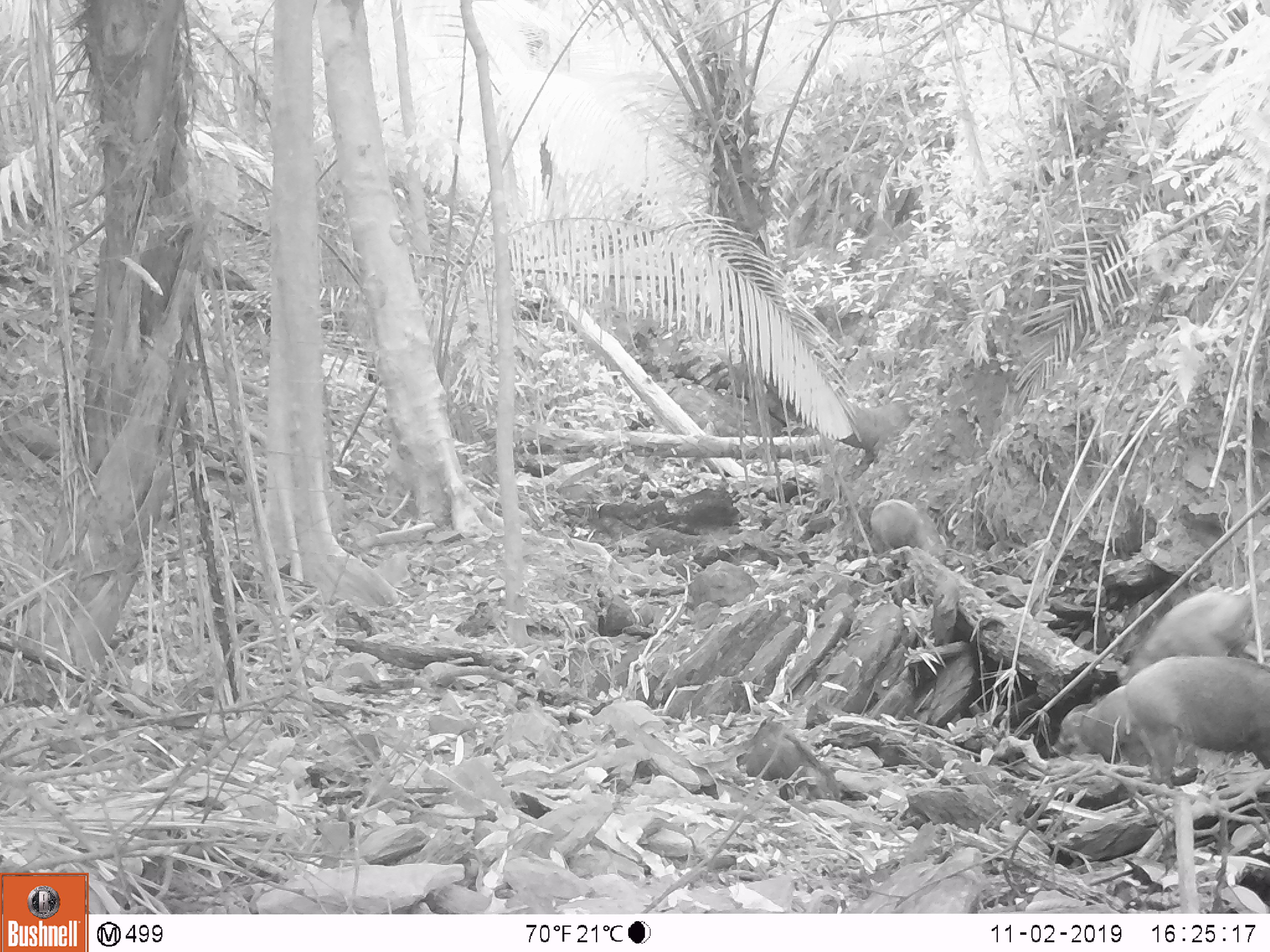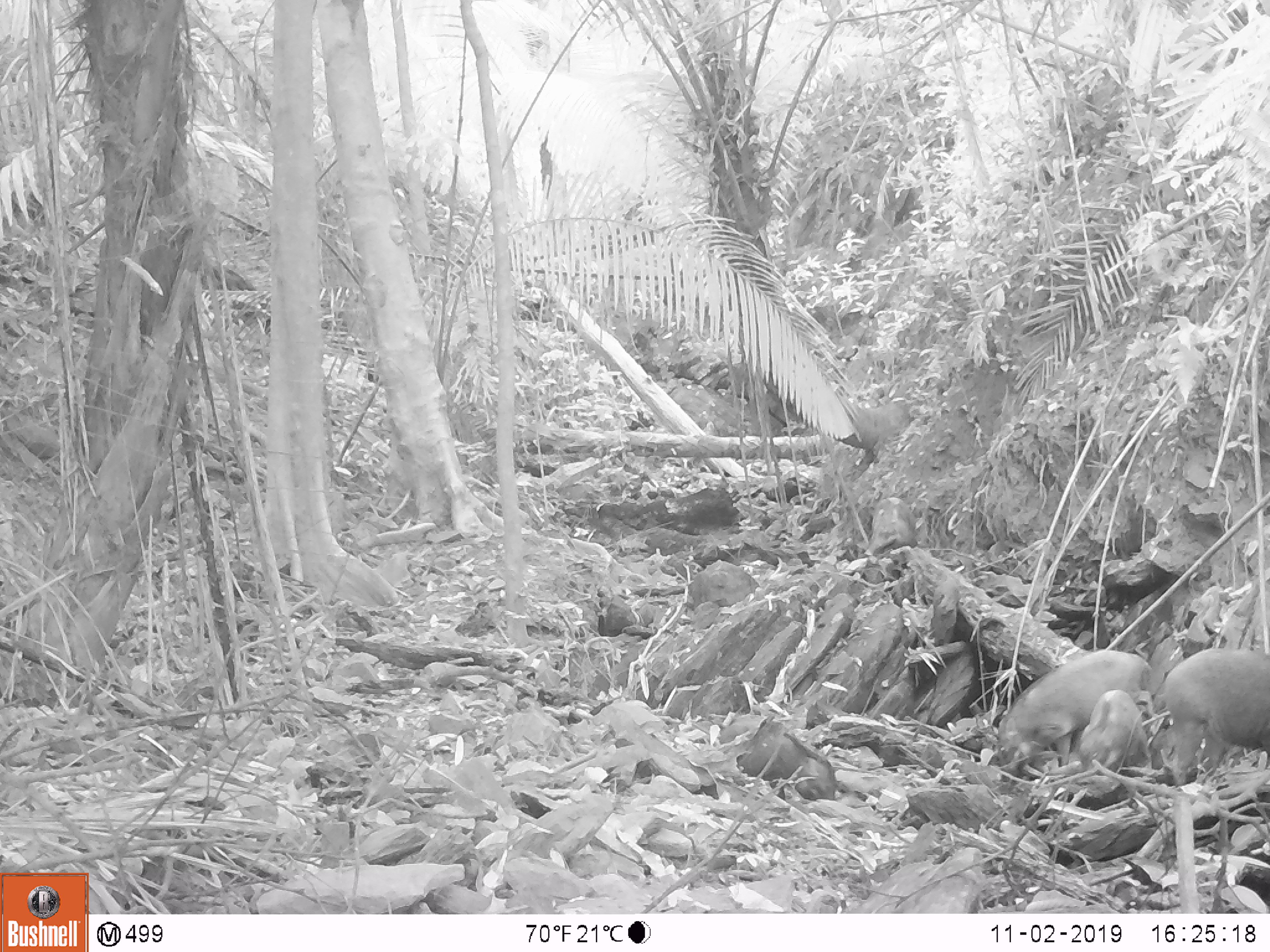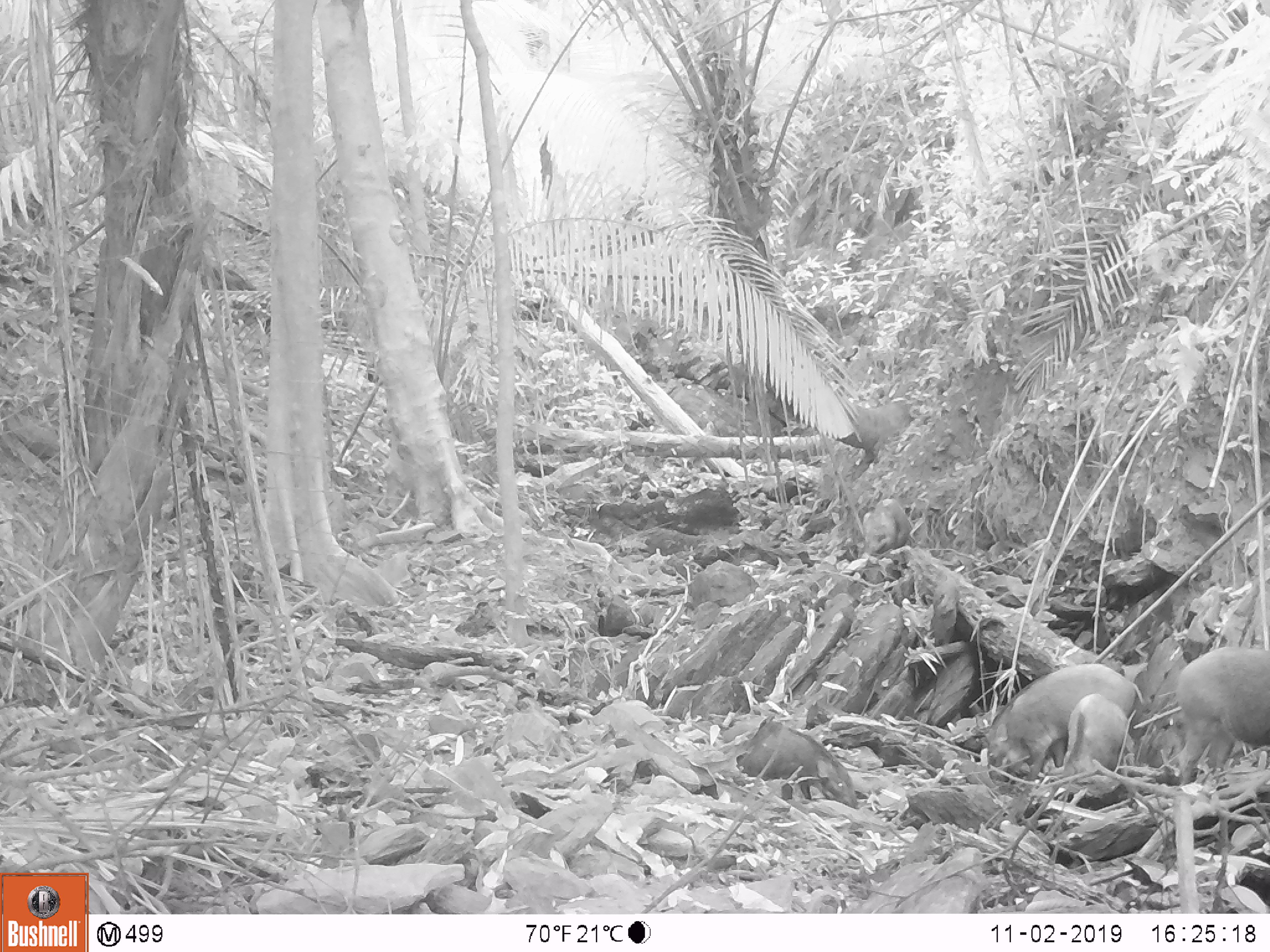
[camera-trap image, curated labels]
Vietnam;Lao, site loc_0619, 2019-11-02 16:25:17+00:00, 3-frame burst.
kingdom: Animalia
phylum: Chordata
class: Mammalia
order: Artiodactyla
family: Suidae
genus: Sus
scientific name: Sus scrofa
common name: eurasian wild pig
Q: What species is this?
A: Eurasian wild pig (Sus scrofa).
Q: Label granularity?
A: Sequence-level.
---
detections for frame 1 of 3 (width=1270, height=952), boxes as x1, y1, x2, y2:
eurasian wild pig: 1078, 654, 1267, 787; 1115, 583, 1251, 686; 869, 500, 946, 564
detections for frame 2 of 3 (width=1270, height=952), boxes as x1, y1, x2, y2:
eurasian wild pig: 1000, 647, 1151, 780; 1159, 647, 1268, 783; 1078, 688, 1152, 770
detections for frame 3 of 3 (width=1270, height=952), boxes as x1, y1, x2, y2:
eurasian wild pig: 985, 662, 1143, 800; 1172, 644, 1270, 783; 738, 721, 861, 810; 1061, 692, 1135, 778